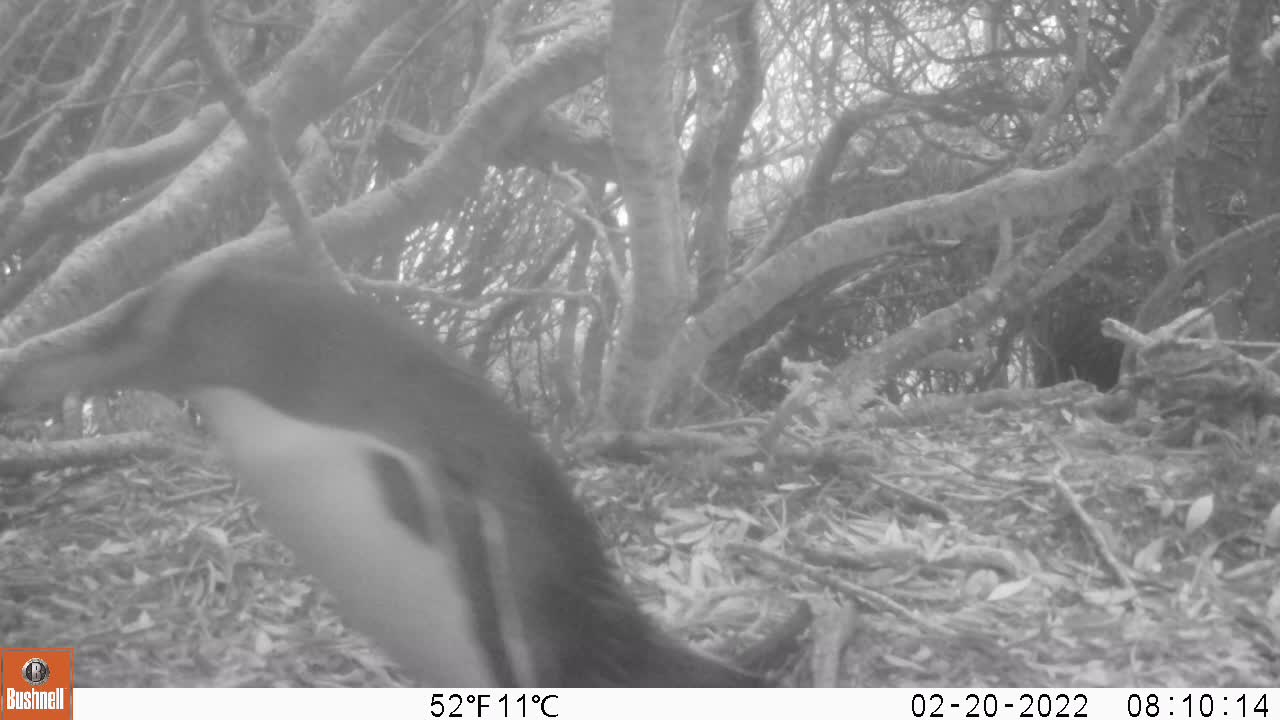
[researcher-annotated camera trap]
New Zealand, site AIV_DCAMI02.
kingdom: Animalia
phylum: Chordata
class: Aves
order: Sphenisciformes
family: Spheniscidae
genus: Megadyptes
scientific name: Megadyptes antipodes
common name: yellow-eyed penguin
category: yellow eyed penguin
Yellow eyed penguin (yellow-eyed penguin) (Megadyptes antipodes).